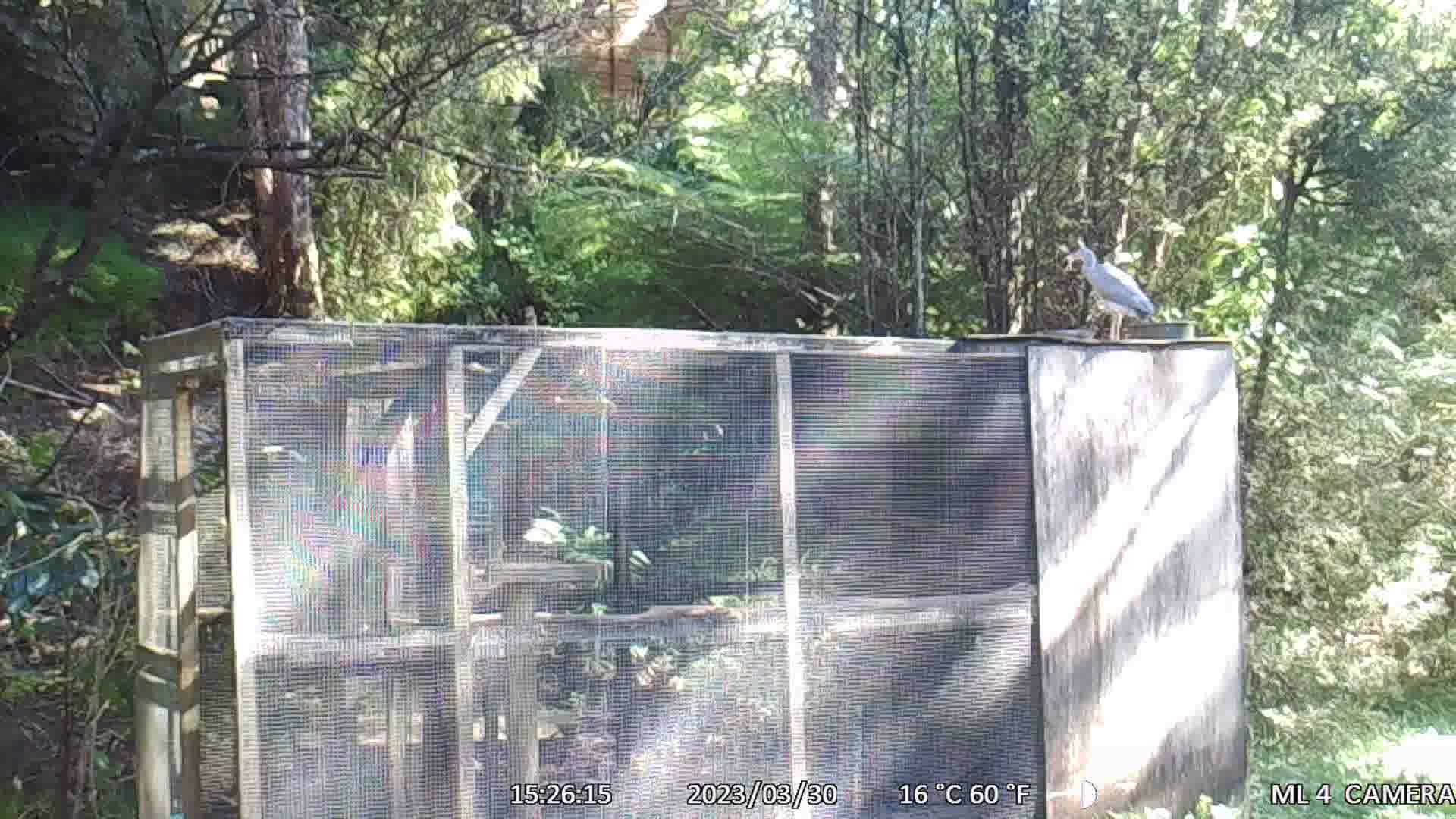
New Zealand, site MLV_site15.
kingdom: Animalia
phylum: Chordata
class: Aves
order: Pelecaniformes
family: Ardeidae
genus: Egretta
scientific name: Egretta novaehollandiae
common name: white-faced heron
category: white faced heron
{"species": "white faced heron (white-faced heron) (Egretta novaehollandiae)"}